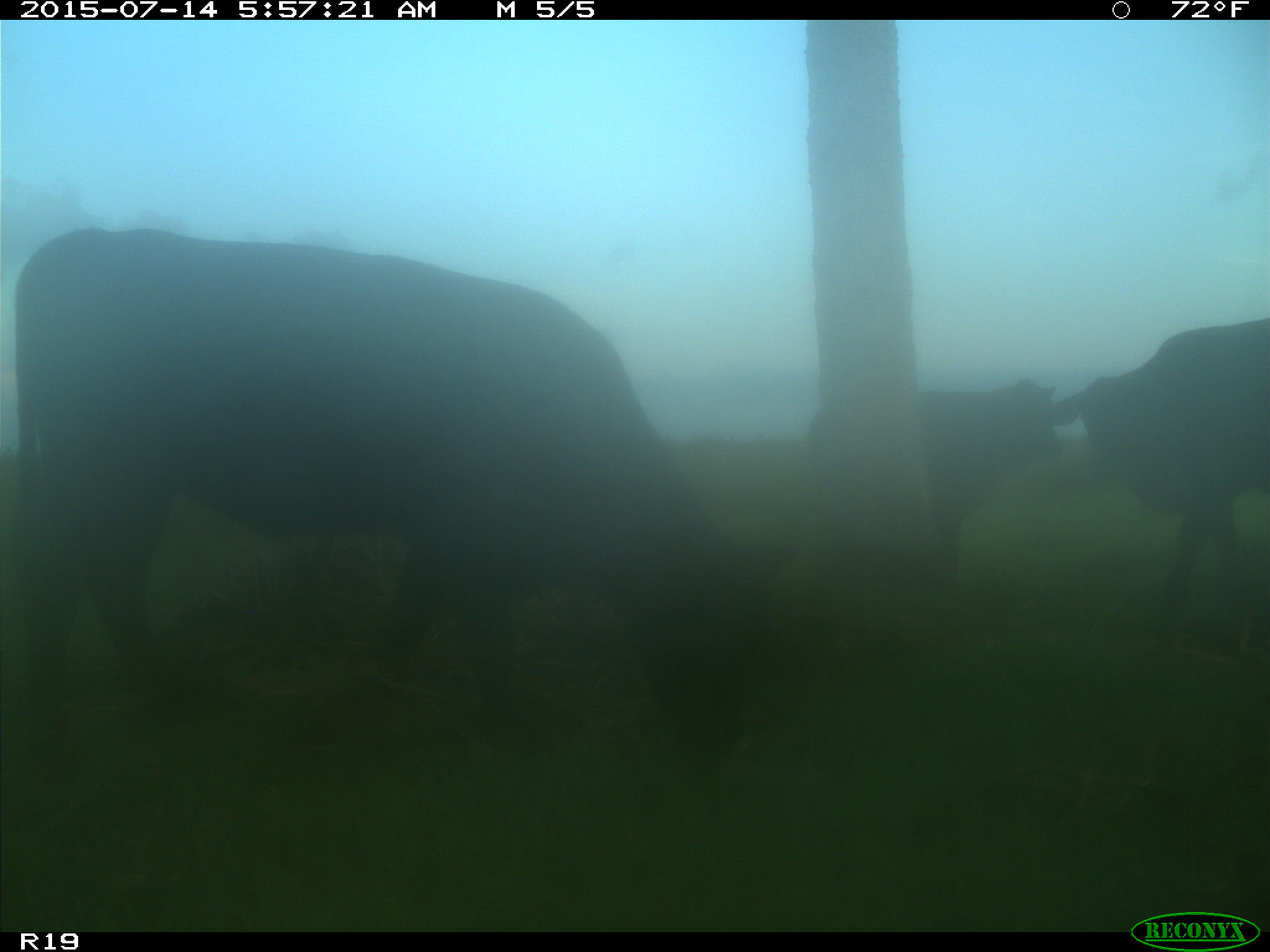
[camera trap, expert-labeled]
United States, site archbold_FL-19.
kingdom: Animalia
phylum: Chordata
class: Mammalia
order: Artiodactyla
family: Bovidae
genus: Bos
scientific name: Bos taurus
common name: domestic cow